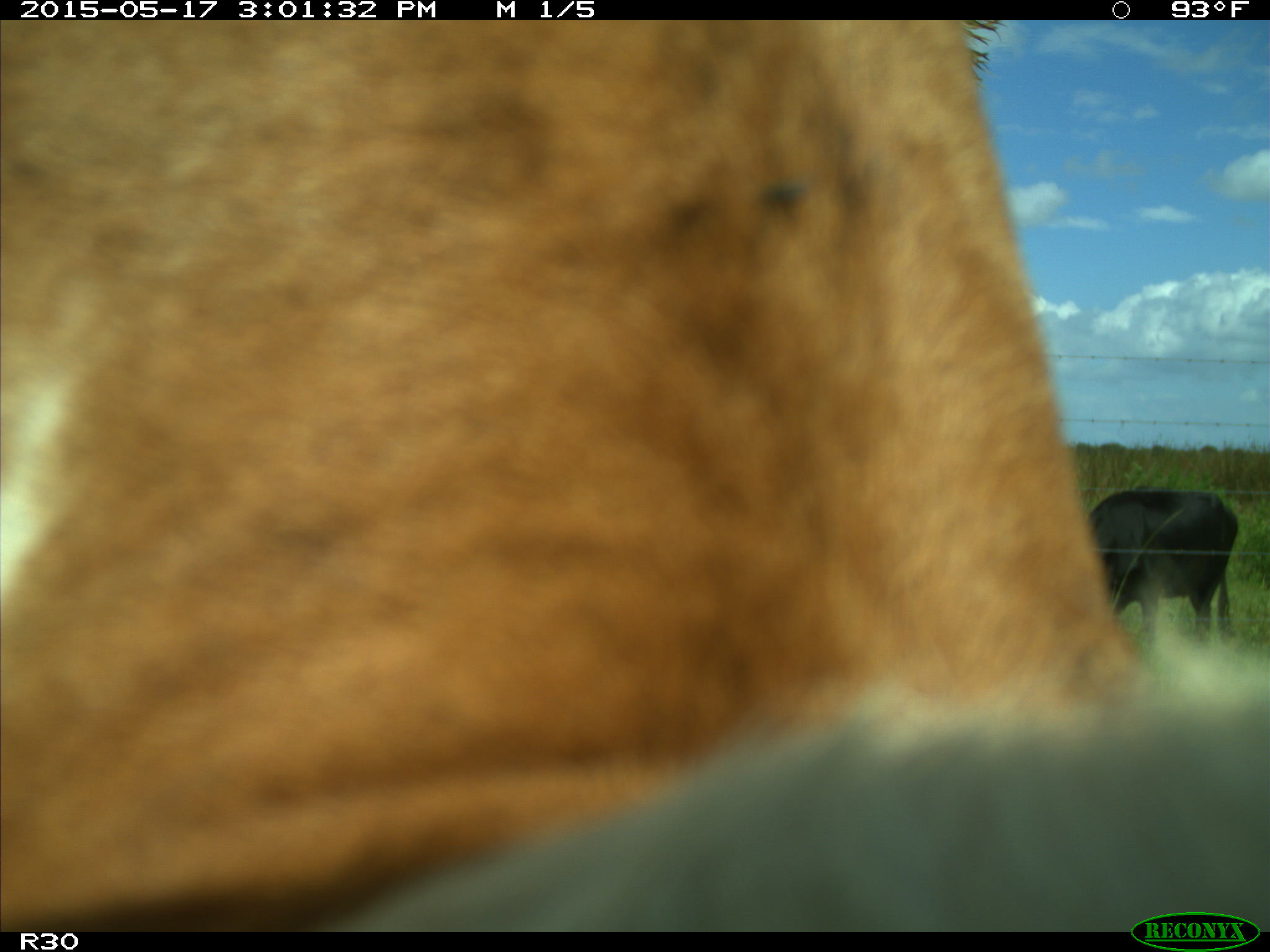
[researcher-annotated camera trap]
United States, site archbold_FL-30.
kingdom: Animalia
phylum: Chordata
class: Mammalia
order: Artiodactyla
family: Bovidae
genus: Bos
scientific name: Bos taurus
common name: domestic cow